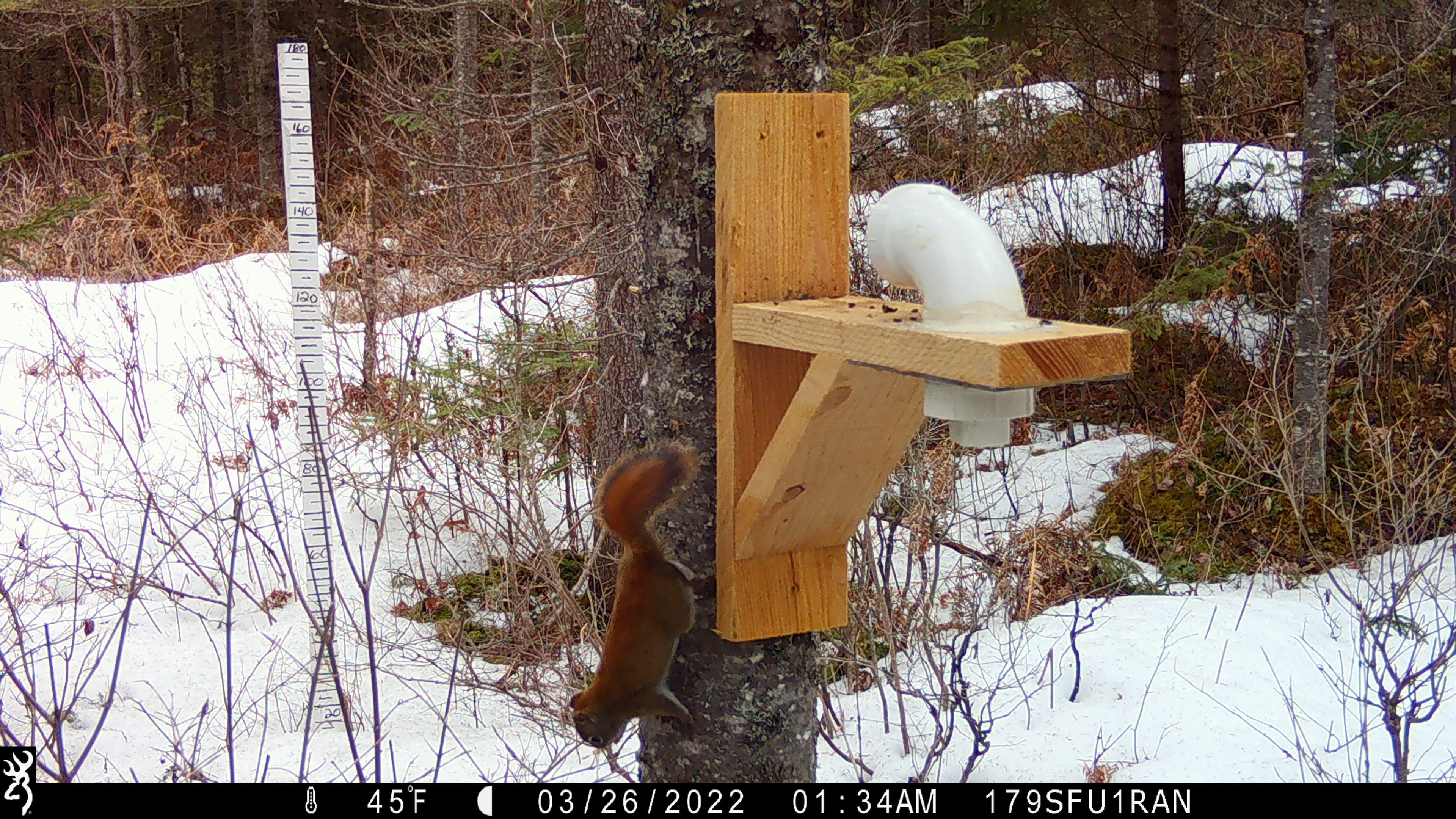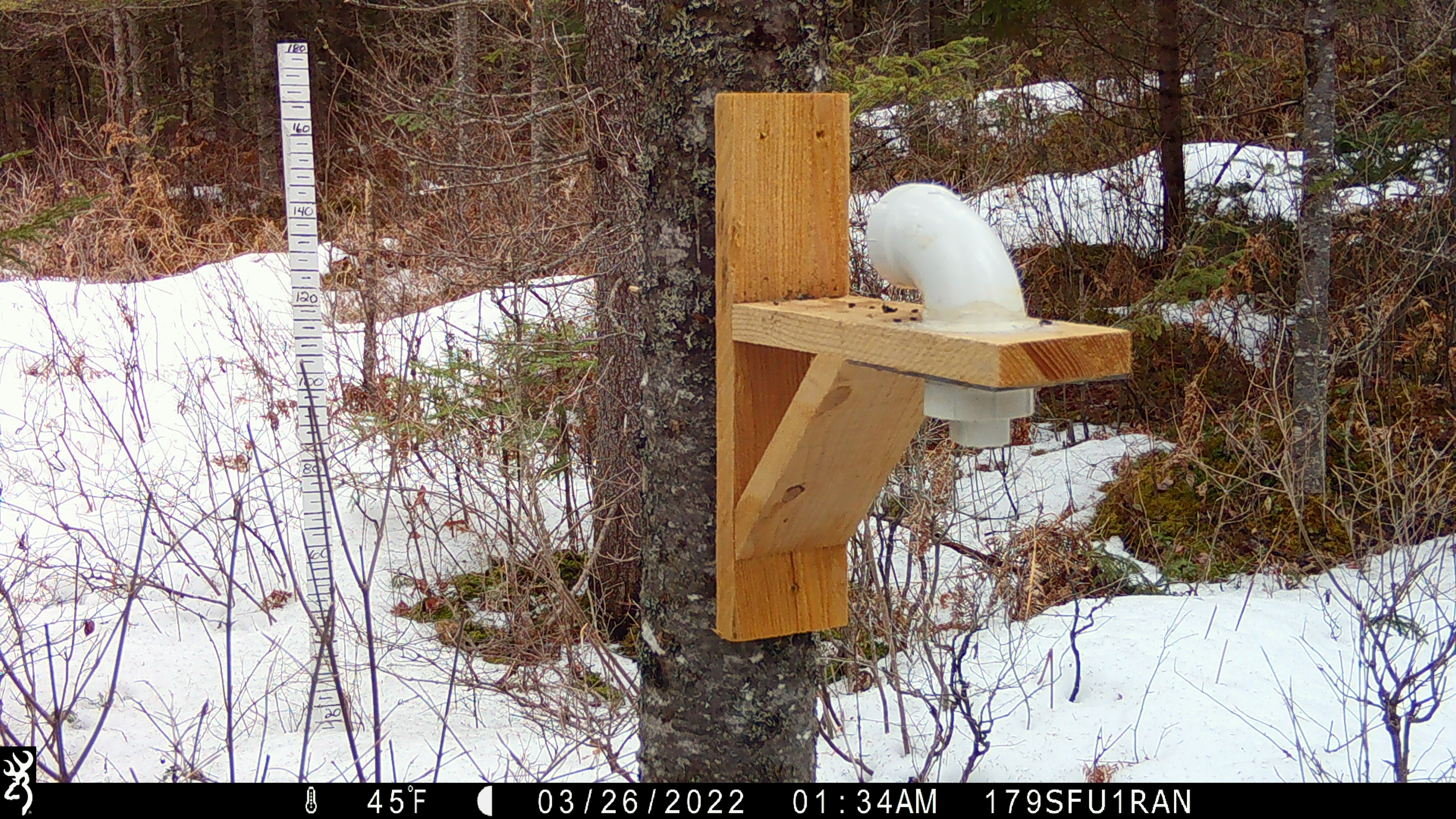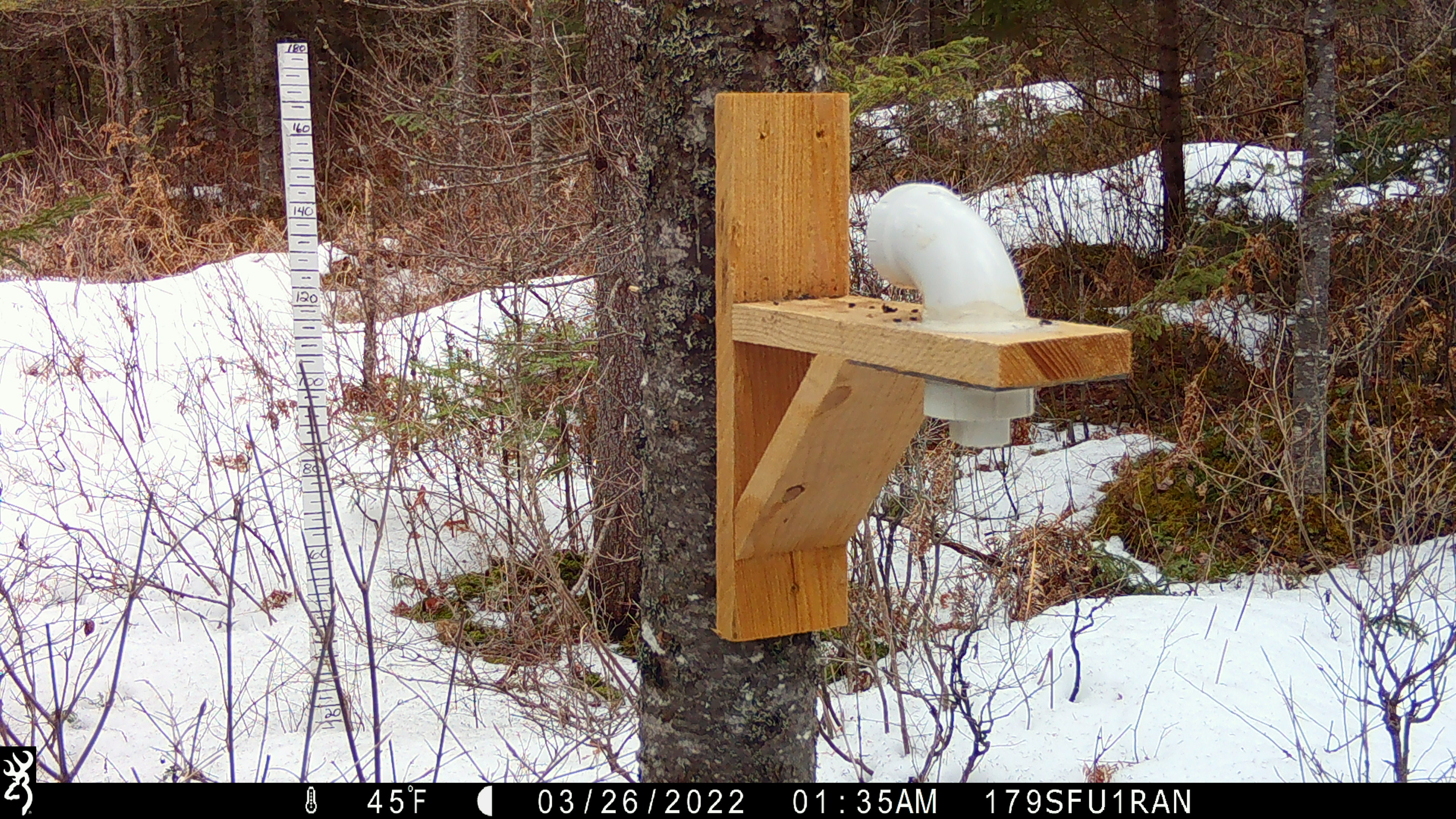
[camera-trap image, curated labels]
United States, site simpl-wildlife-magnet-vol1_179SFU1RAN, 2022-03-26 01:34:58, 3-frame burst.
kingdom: Animalia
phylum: Chordata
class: Mammalia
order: Rodentia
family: Sciuridae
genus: Tamiasciurus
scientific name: Tamiasciurus hudsonicus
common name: red squirrel